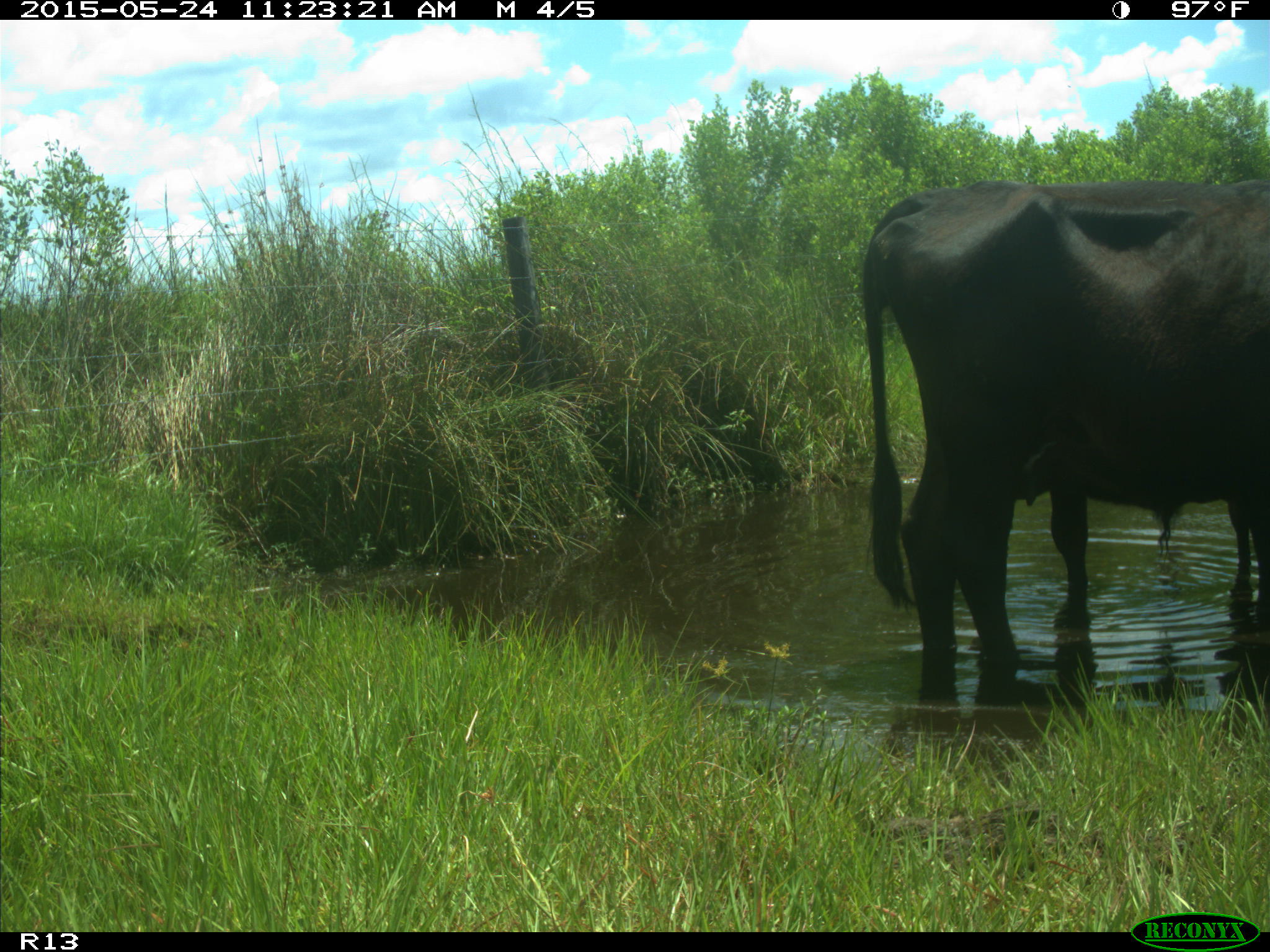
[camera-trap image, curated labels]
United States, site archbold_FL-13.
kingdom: Animalia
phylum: Chordata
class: Mammalia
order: Artiodactyla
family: Bovidae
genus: Bos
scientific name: Bos taurus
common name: domestic cow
Bos taurus (domestic cow).